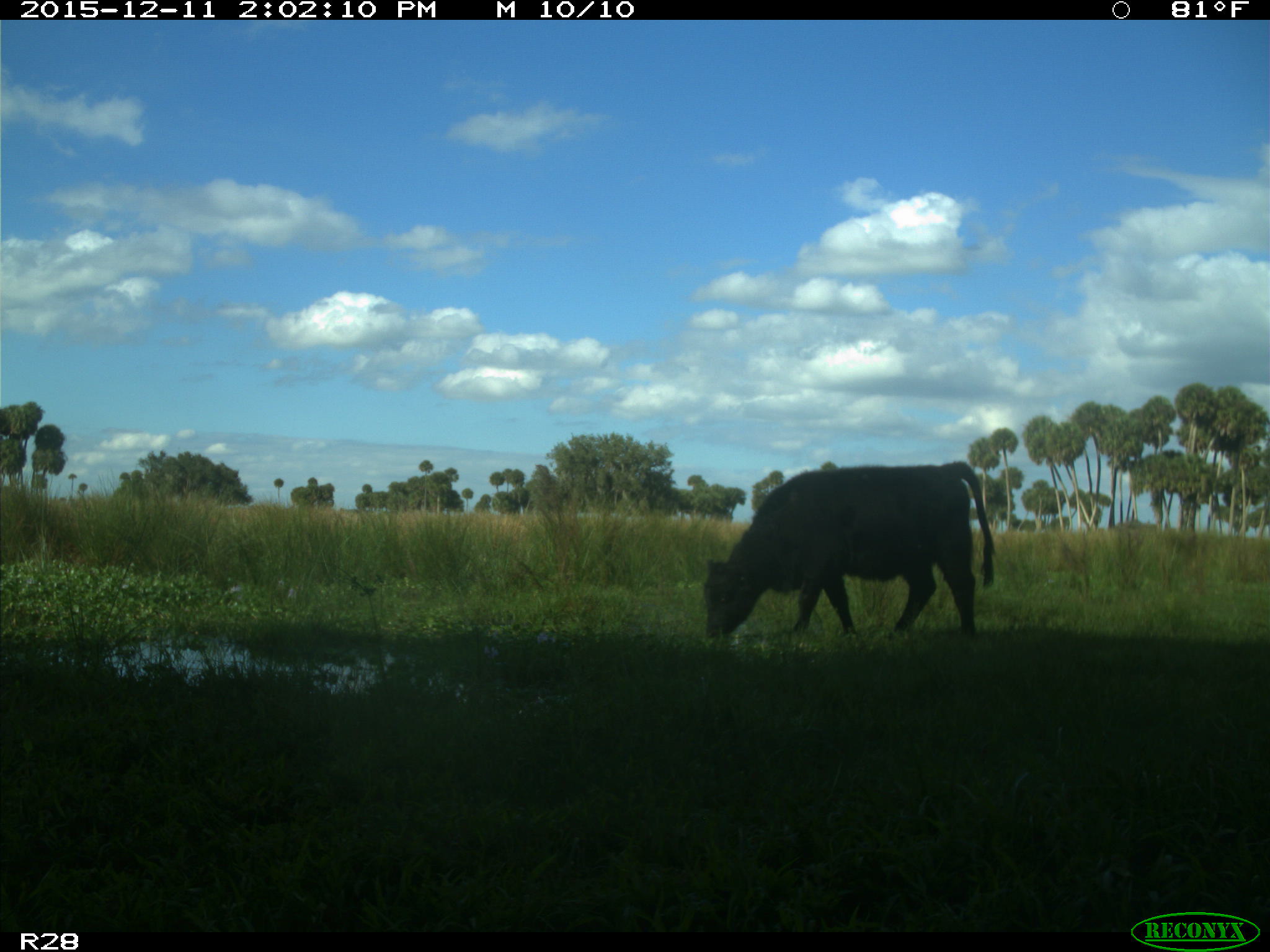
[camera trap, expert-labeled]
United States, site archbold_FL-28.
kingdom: Animalia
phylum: Chordata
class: Mammalia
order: Artiodactyla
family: Bovidae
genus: Bos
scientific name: Bos taurus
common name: domestic cow